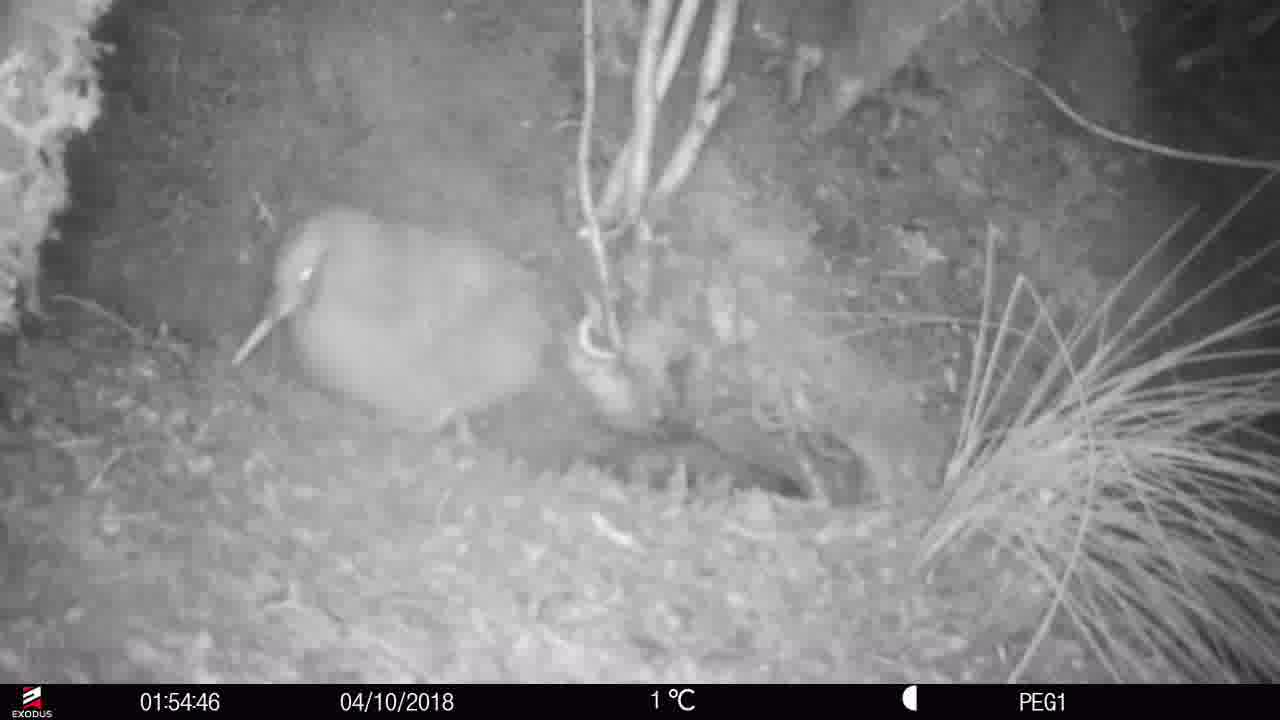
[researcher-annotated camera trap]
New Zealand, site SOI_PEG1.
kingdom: Animalia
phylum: Chordata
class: Aves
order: Apterygiformes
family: Apterygidae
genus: Apteryx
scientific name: Apteryx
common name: kiwi